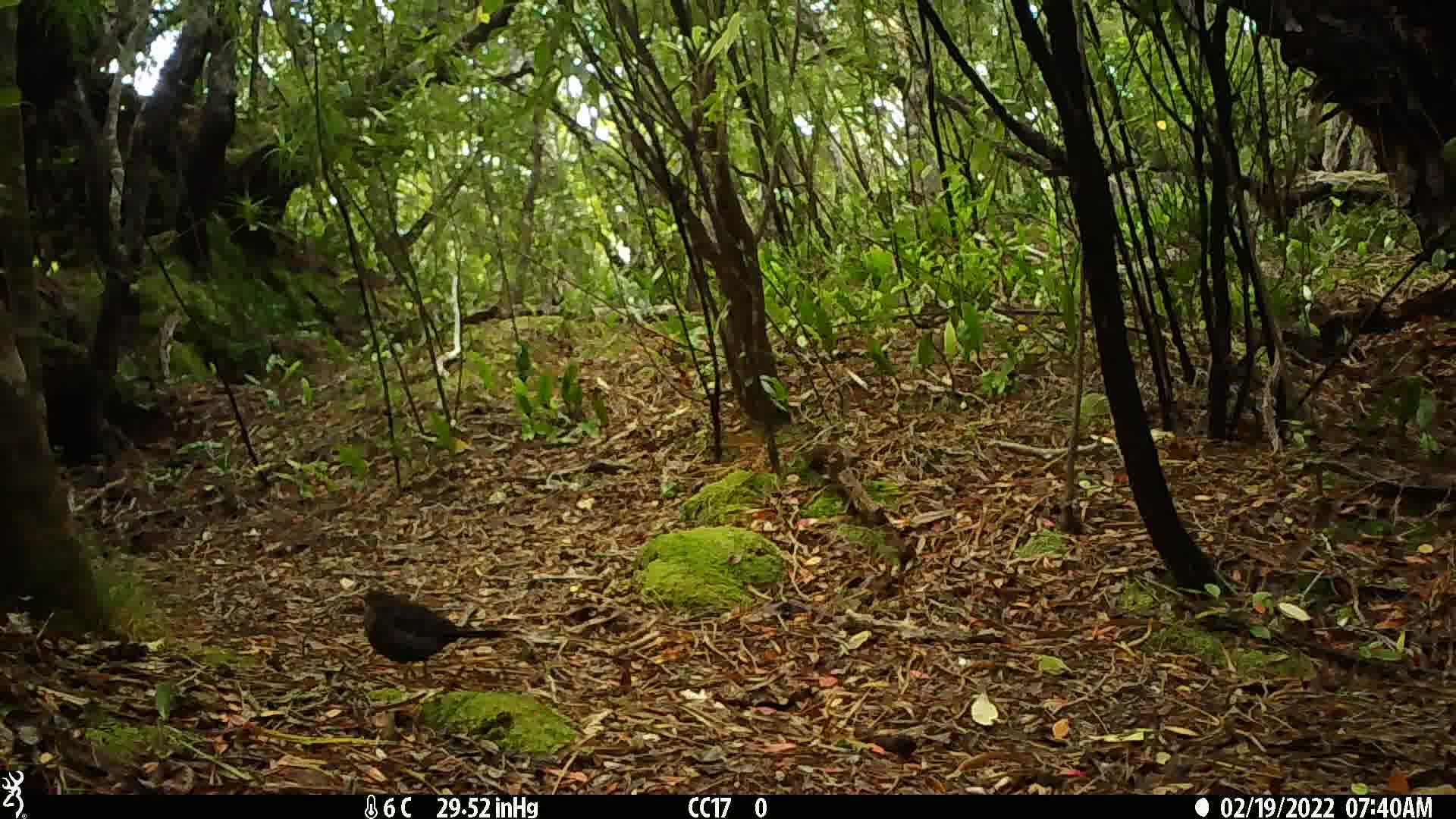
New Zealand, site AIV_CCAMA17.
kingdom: Animalia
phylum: Chordata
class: Aves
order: Passeriformes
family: Turdidae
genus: Turdus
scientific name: Turdus merula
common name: eurasian blackbird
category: blackbird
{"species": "blackbird (eurasian blackbird) (Turdus merula)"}